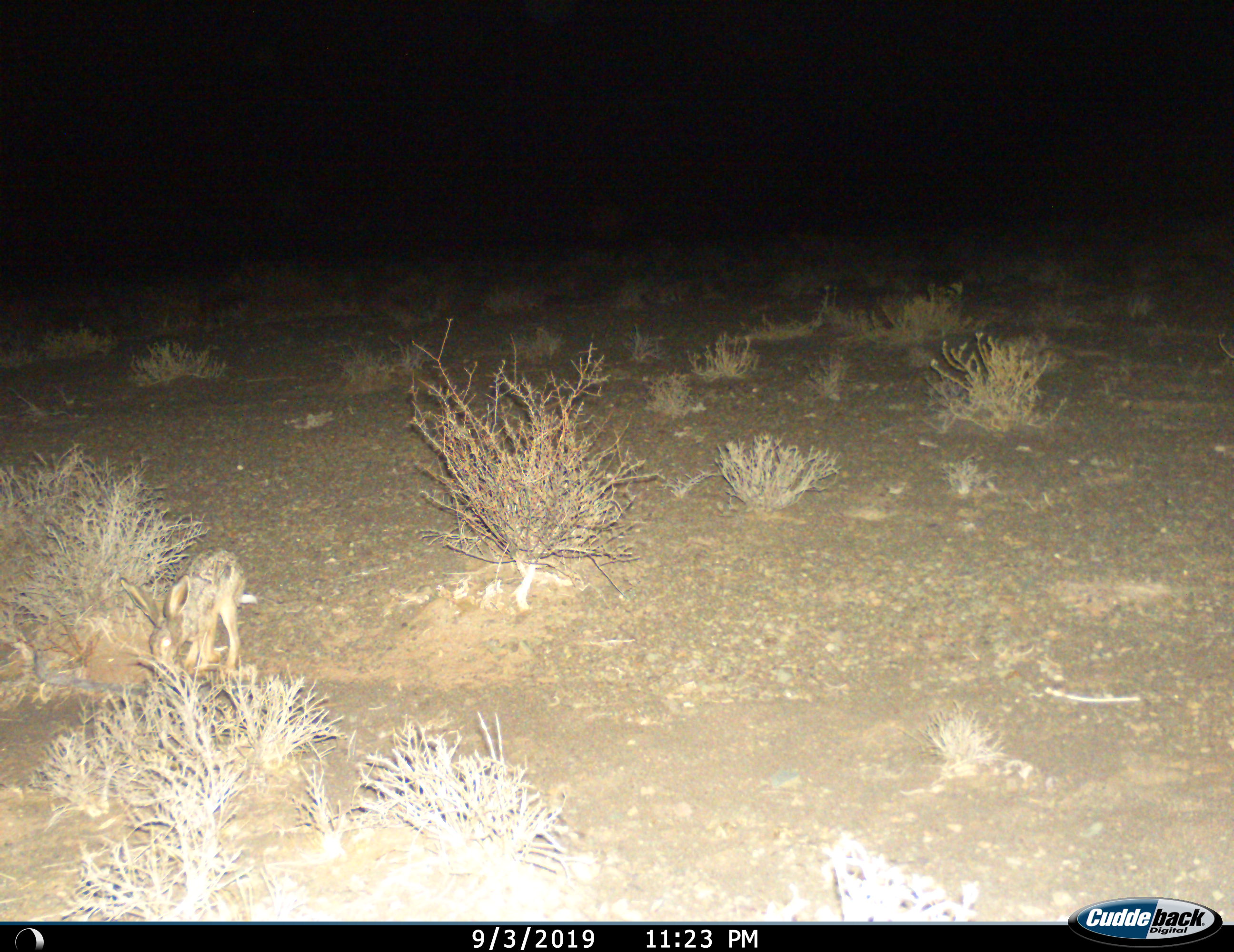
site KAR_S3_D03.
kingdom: Animalia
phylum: Chordata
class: Mammalia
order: Lagomorpha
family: Leporidae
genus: Lepus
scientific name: Lepus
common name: hare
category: hareunknown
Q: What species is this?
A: Hareunknown (hare) (Lepus).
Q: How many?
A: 1.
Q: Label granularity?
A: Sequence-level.